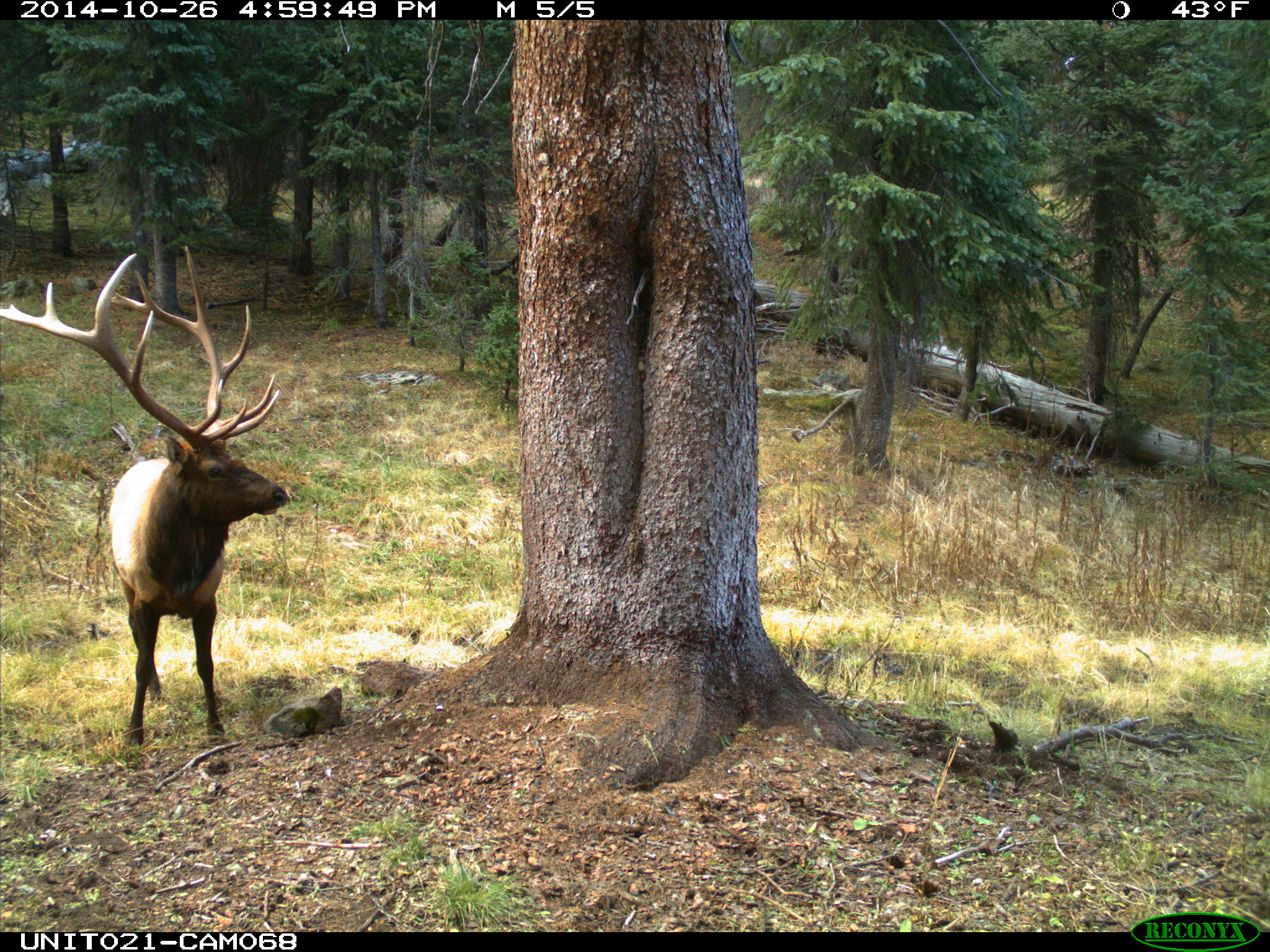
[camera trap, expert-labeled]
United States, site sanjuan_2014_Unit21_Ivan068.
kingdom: Animalia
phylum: Chordata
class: Mammalia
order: Artiodactyla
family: Cervidae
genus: Cervus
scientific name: Cervus elaphus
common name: red deer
Cervus elaphus (red deer).